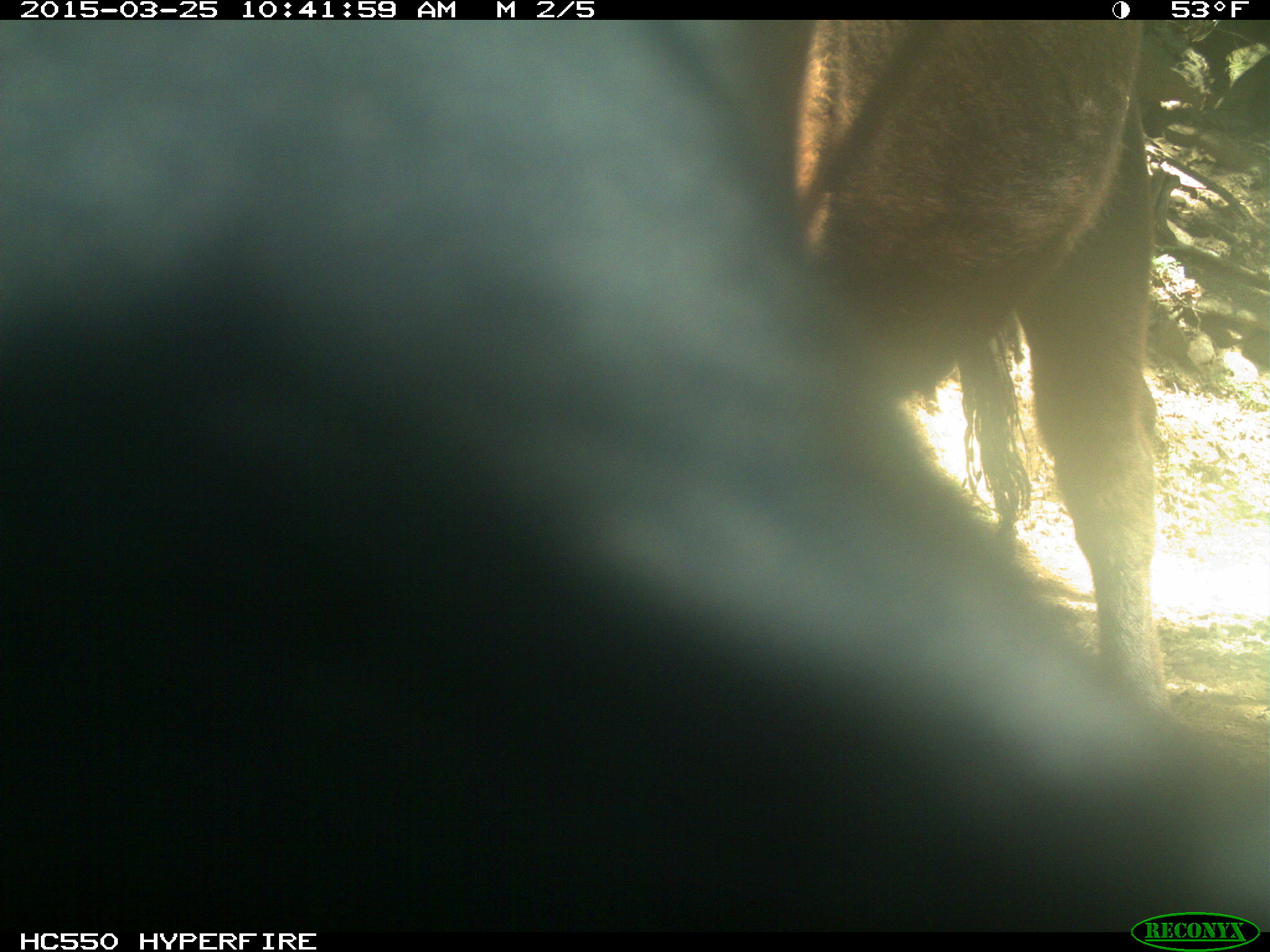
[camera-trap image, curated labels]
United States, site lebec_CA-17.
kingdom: Animalia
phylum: Chordata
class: Mammalia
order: Artiodactyla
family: Bovidae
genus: Bos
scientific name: Bos taurus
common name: domestic cow